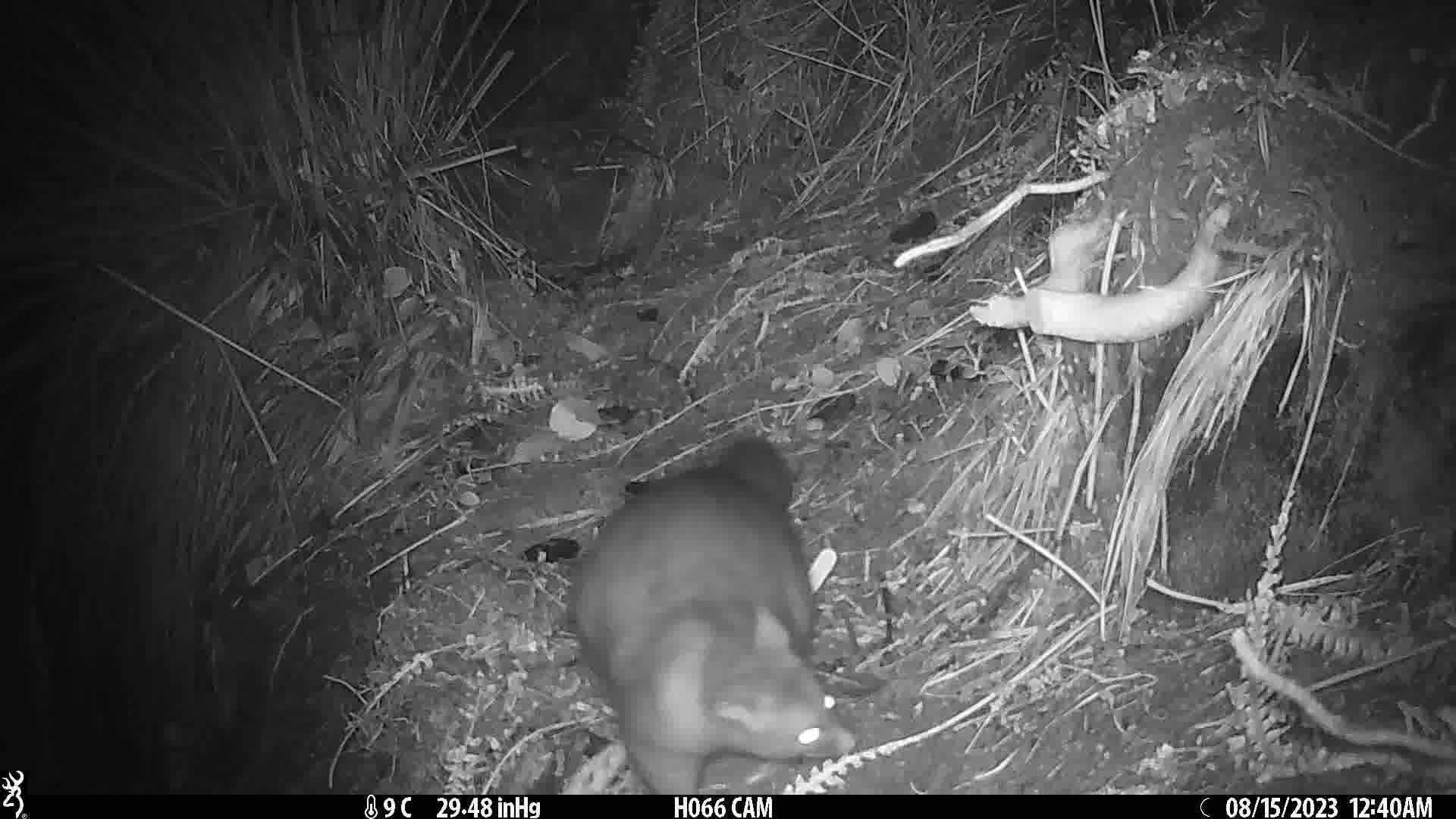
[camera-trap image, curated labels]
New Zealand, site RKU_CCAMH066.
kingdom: Animalia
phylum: Chordata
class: Mammalia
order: Diprotodontia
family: Phalangeridae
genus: Trichosurus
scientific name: Trichosurus vulpecula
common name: common brushtail possum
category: possum